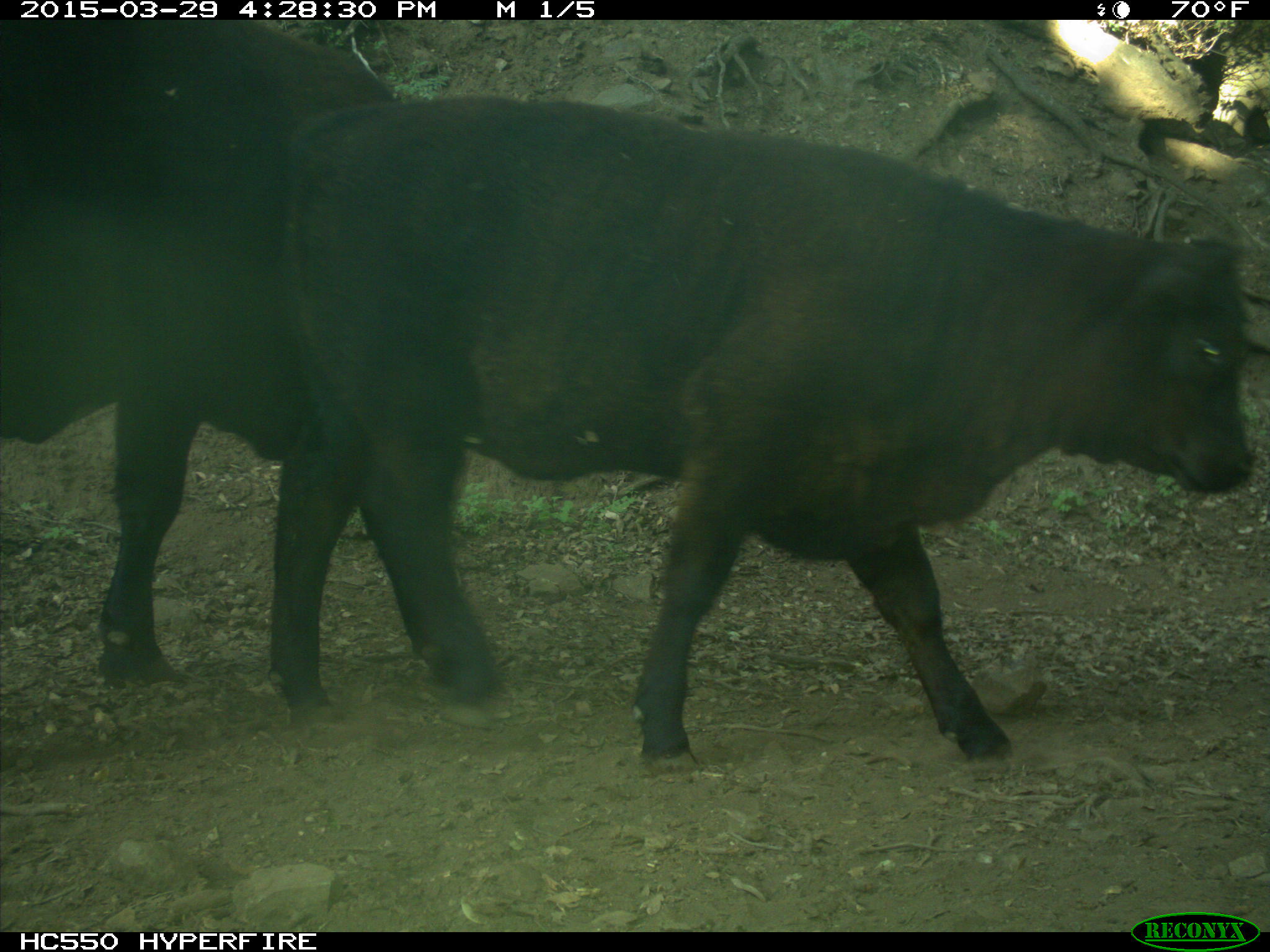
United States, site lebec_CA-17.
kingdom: Animalia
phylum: Chordata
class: Mammalia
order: Artiodactyla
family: Bovidae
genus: Bos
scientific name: Bos taurus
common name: domestic cow